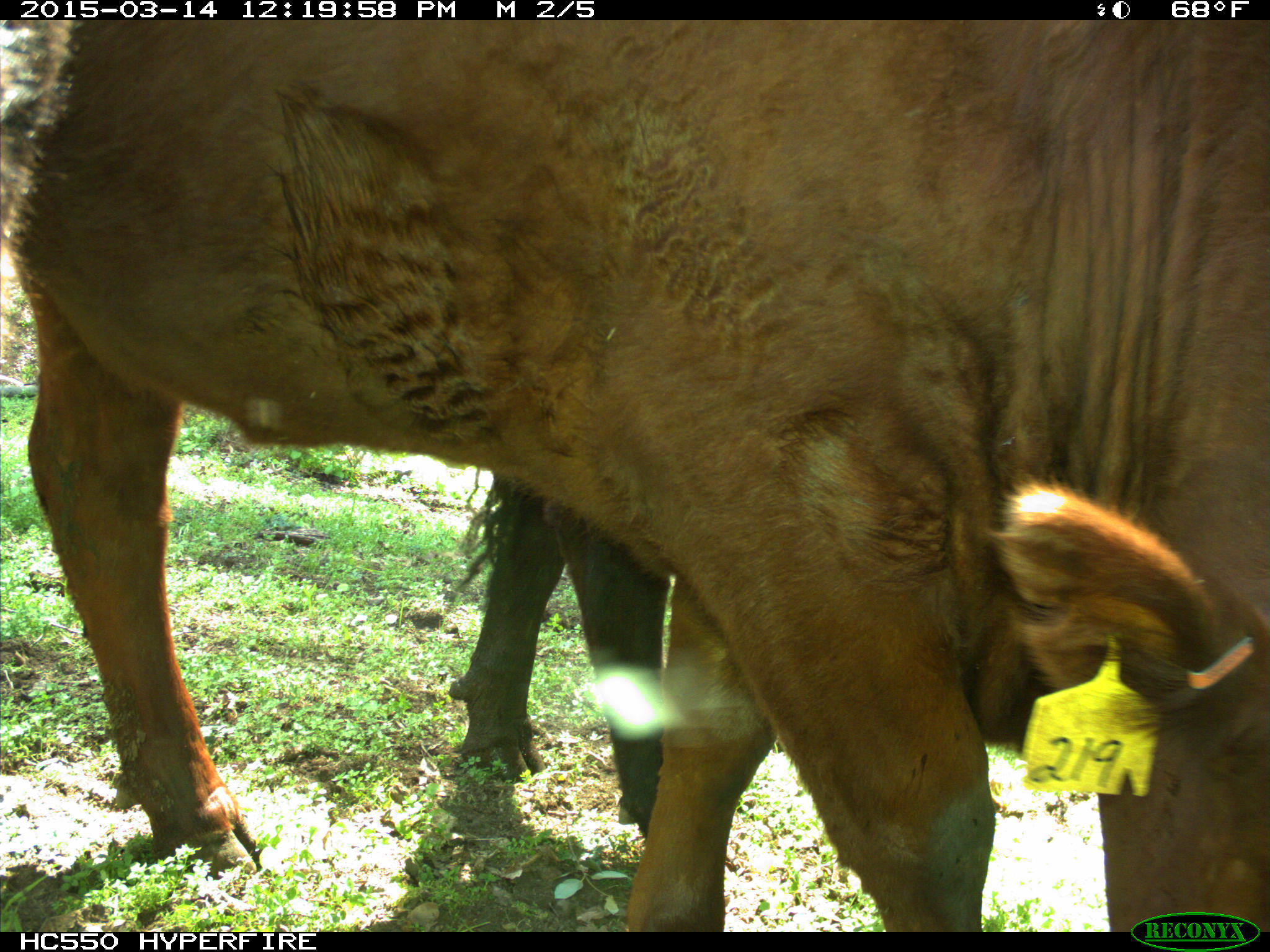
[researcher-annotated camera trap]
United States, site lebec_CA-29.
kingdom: Animalia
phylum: Chordata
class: Mammalia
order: Artiodactyla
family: Bovidae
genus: Bos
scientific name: Bos taurus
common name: domestic cow